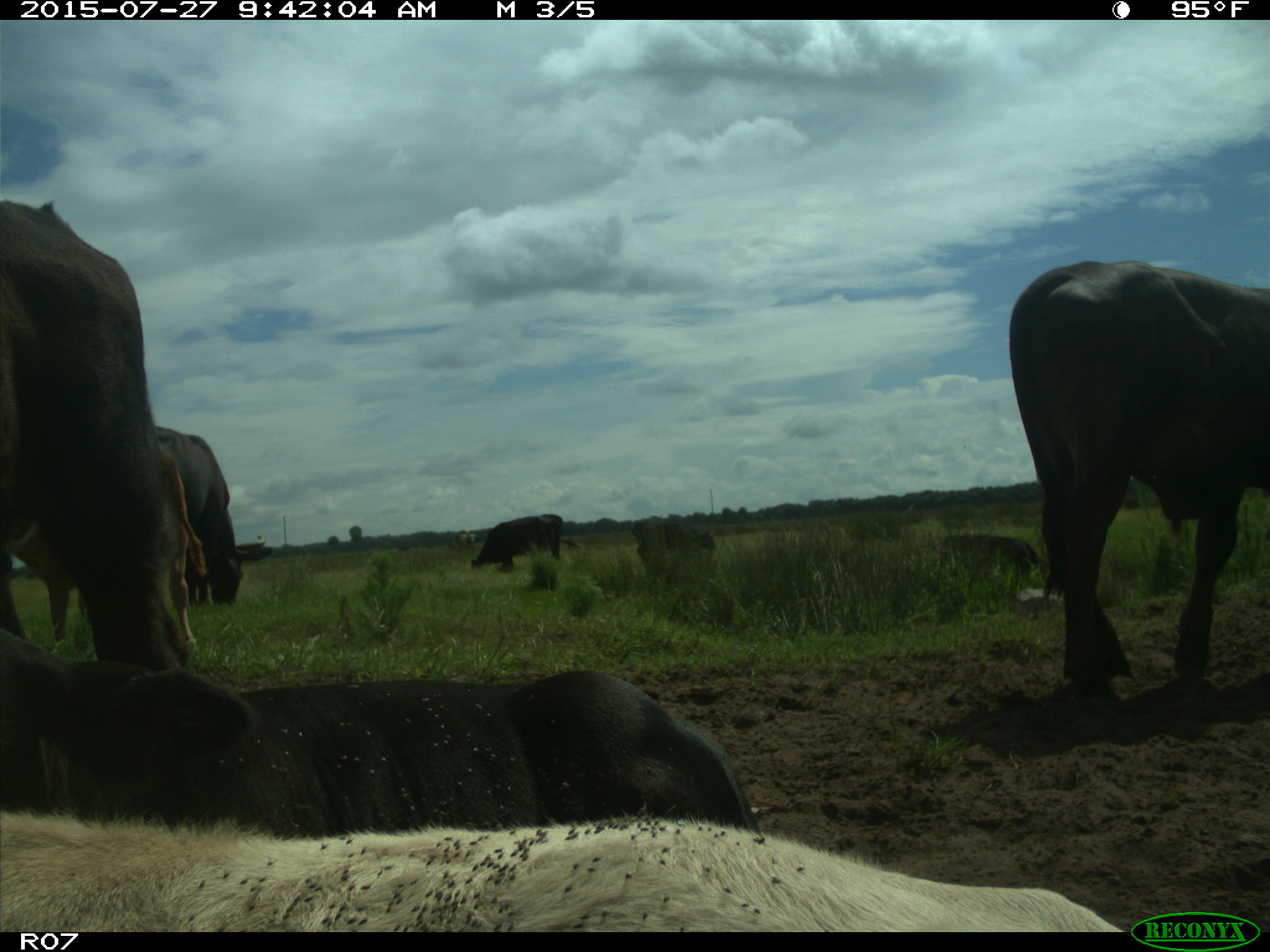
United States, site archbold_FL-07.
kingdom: Animalia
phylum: Chordata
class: Mammalia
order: Artiodactyla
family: Bovidae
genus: Bos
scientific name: Bos taurus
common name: domestic cow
Bos taurus (domestic cow).